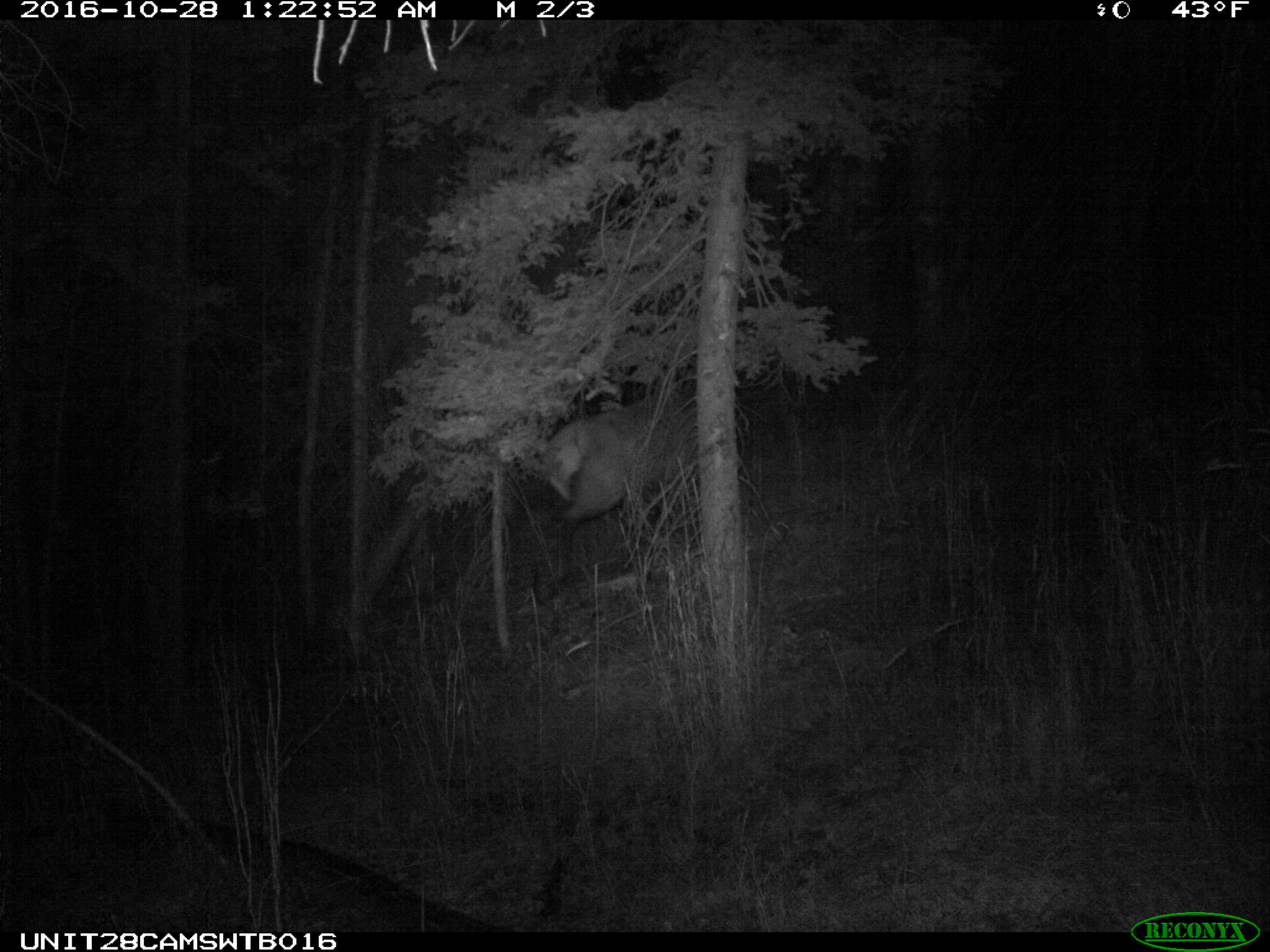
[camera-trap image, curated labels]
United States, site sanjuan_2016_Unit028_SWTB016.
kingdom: Animalia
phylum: Chordata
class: Mammalia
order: Artiodactyla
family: Cervidae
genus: Cervus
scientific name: Cervus elaphus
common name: red deer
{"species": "Cervus elaphus (red deer)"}